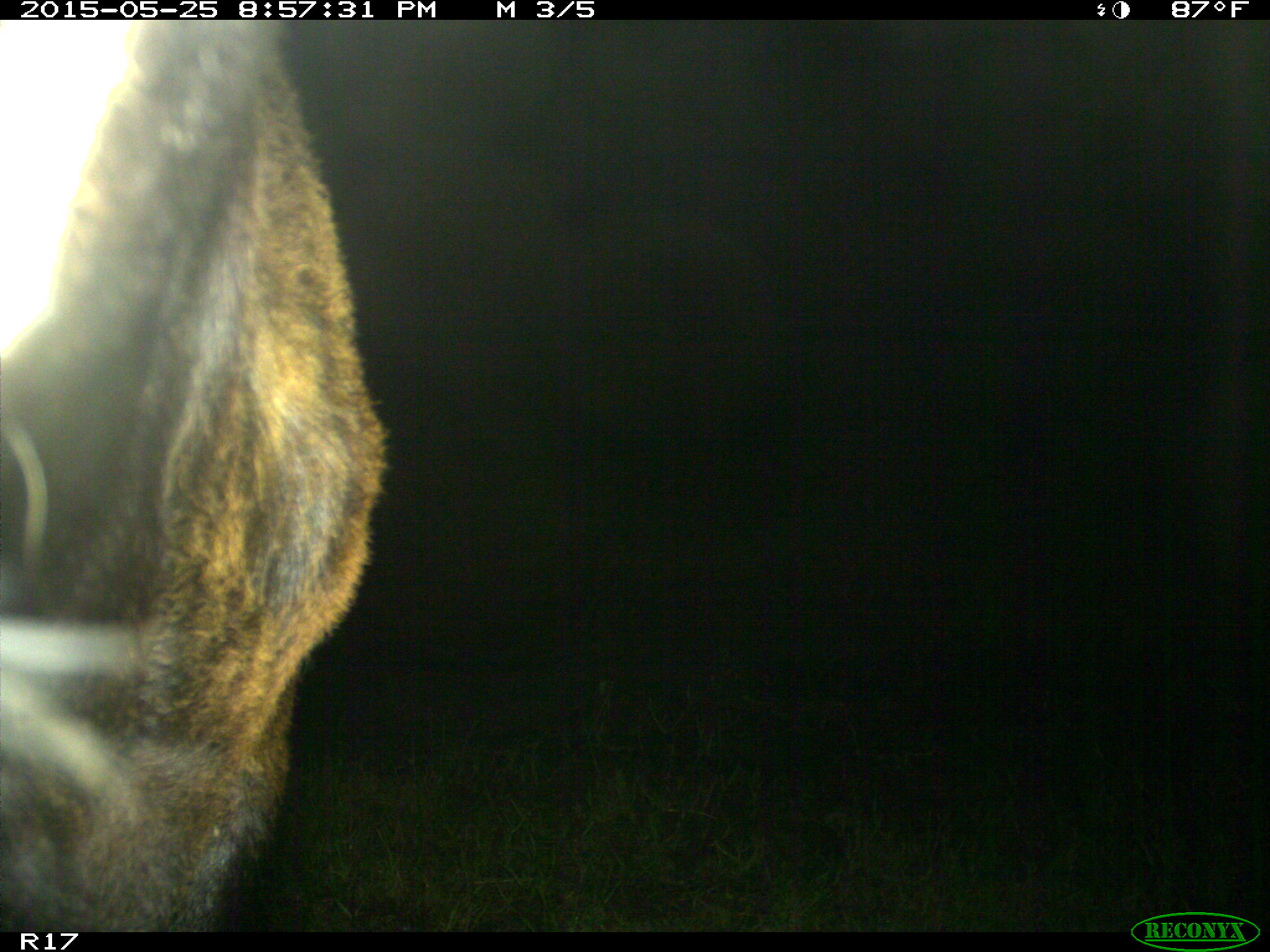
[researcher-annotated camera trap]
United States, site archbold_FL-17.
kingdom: Animalia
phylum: Chordata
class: Mammalia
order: Artiodactyla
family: Bovidae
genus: Bos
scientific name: Bos taurus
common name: domestic cow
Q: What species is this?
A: Bos taurus (domestic cow).